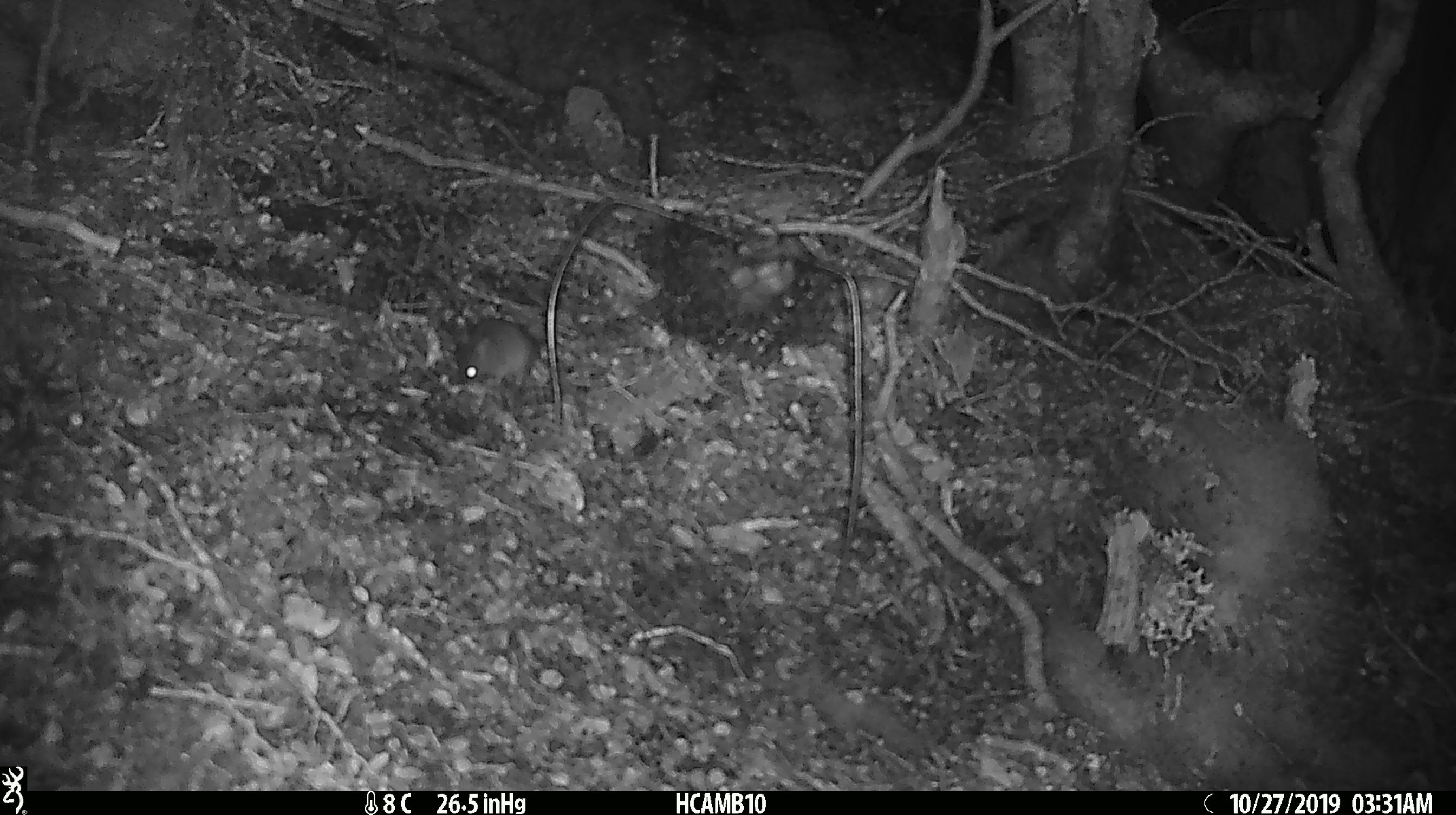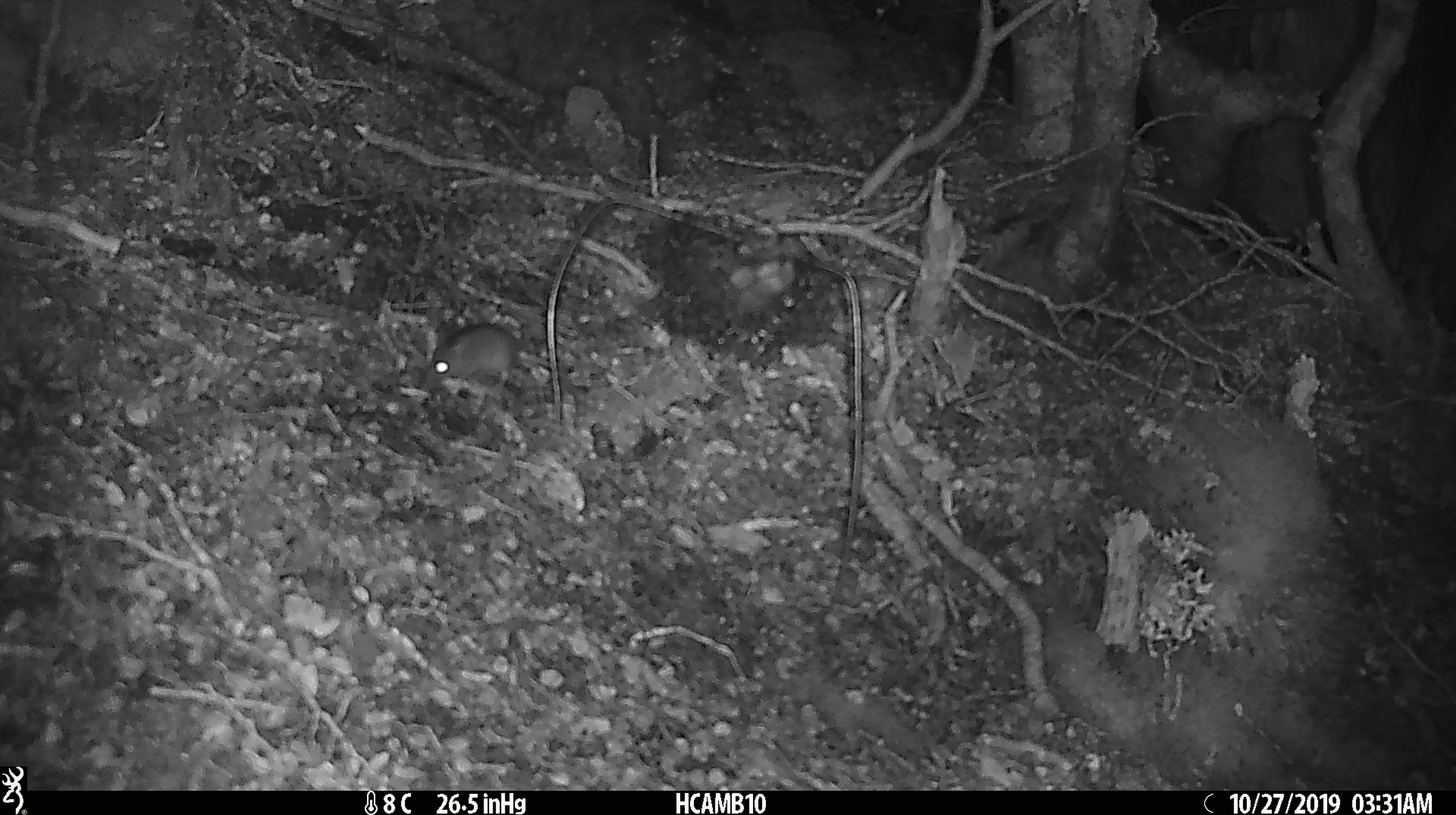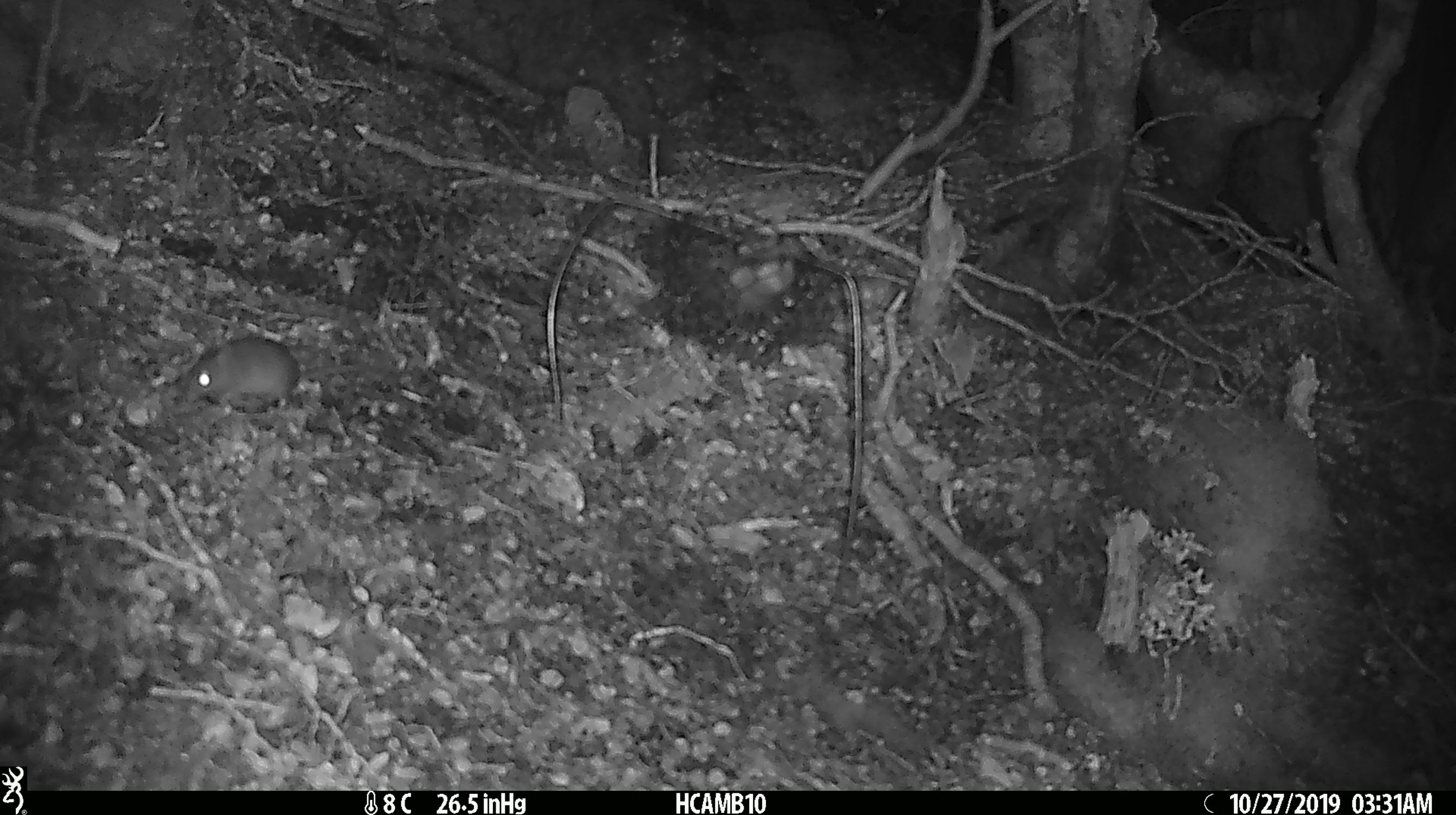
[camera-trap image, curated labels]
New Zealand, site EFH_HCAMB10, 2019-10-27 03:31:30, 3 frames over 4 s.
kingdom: Animalia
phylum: Chordata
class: Mammalia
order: Rodentia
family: Muridae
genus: Mus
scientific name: Mus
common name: mouse